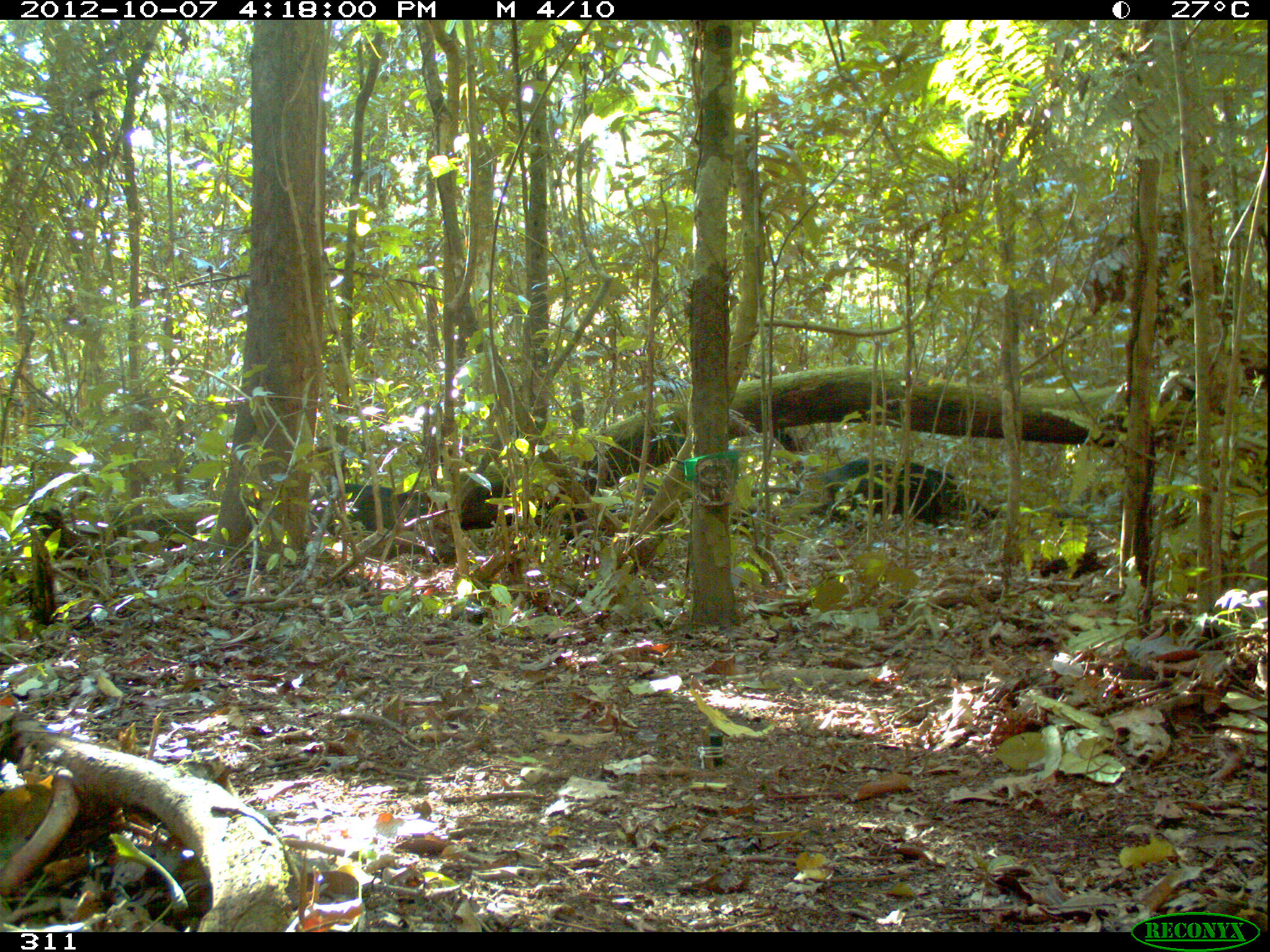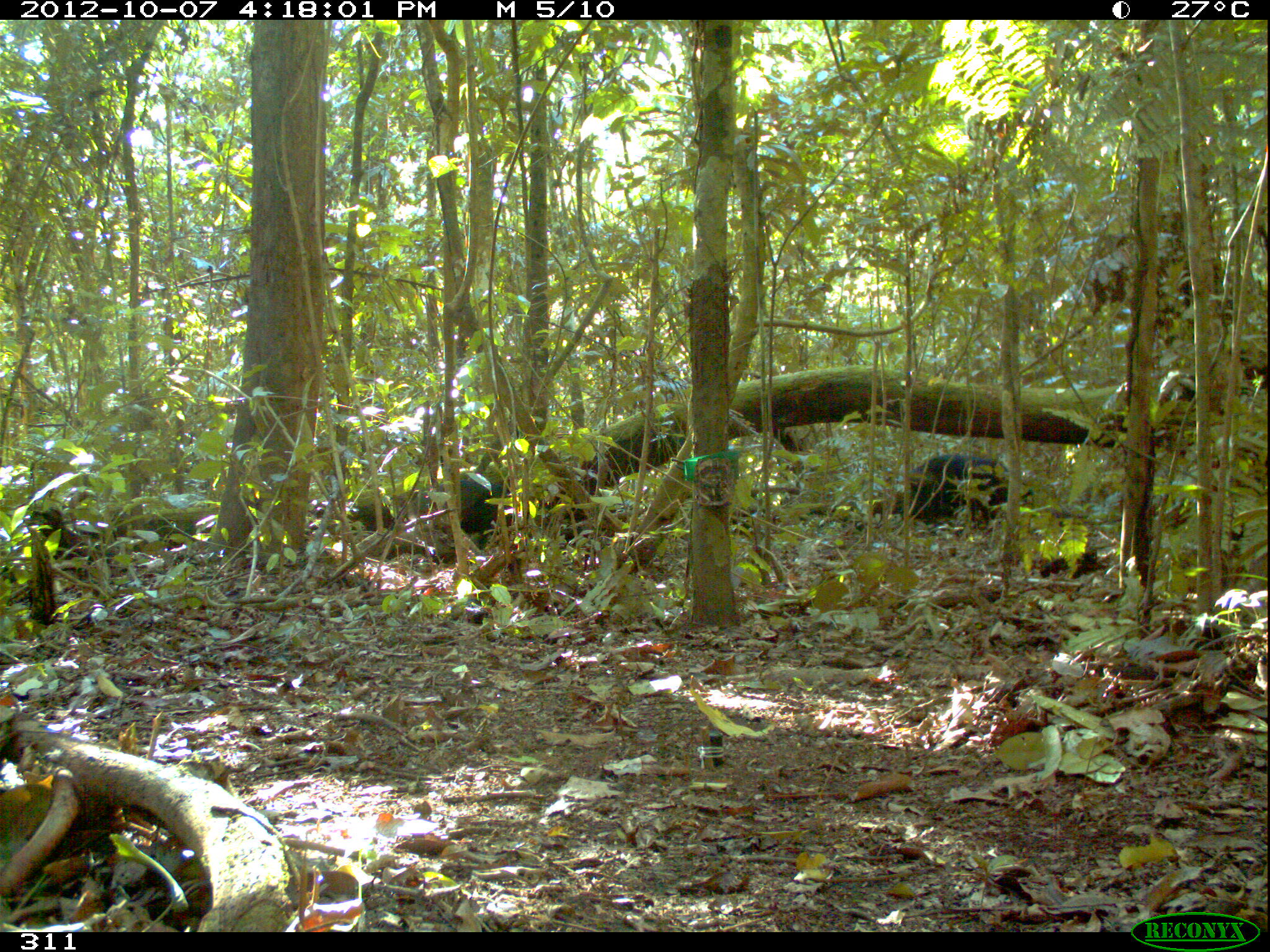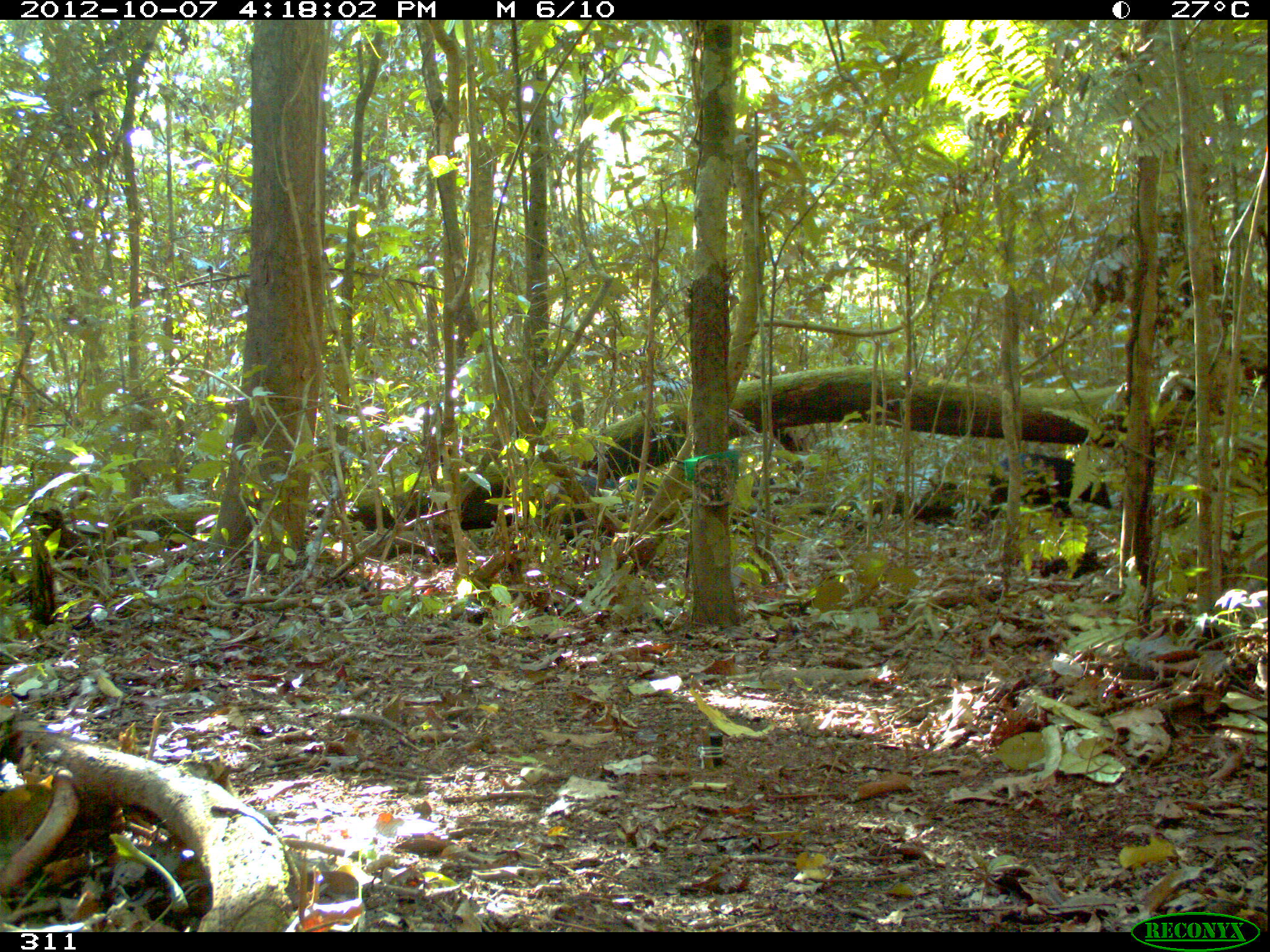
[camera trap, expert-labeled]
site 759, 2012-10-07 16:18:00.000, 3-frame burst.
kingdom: Animalia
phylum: Chordata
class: Mammalia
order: Artiodactyla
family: Tayassuidae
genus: Tayassu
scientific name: Tayassu pecari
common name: white-lipped peccary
Tayassu pecari (white-lipped peccary).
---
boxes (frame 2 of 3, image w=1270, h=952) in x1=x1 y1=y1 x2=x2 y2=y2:
tayassu pecari: x1=870 y1=453 x2=1033 y2=527; x1=436 y1=479 x2=511 y2=546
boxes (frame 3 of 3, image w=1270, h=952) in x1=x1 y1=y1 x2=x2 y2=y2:
tayassu pecari: x1=986 y1=452 x2=1112 y2=519; x1=541 y1=474 x2=661 y2=544